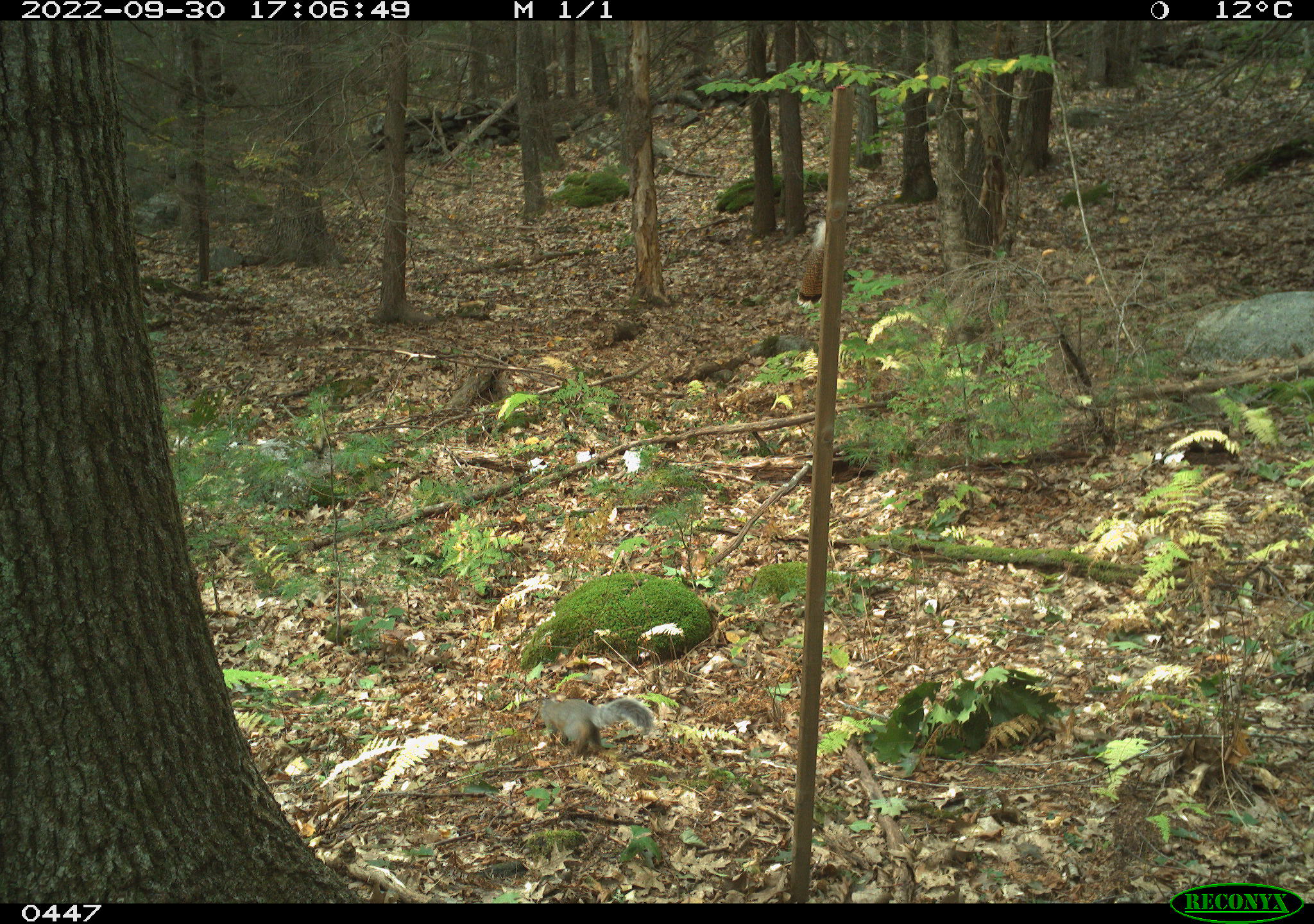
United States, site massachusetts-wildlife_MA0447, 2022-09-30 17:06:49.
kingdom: Animalia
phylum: Chordata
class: Mammalia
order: Rodentia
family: Sciuridae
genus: Sciurus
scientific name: Sciurus carolinensis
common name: gray squirrel